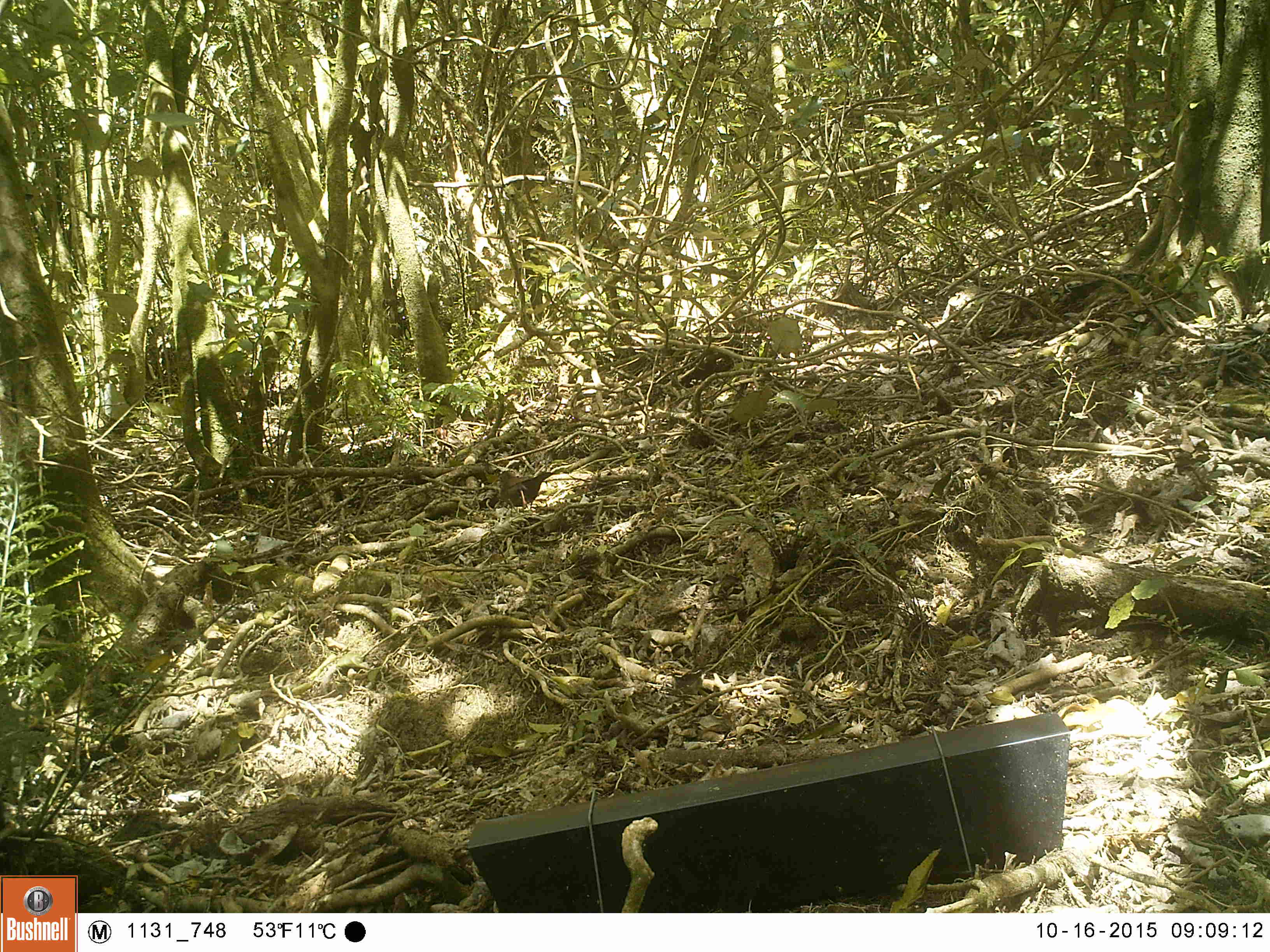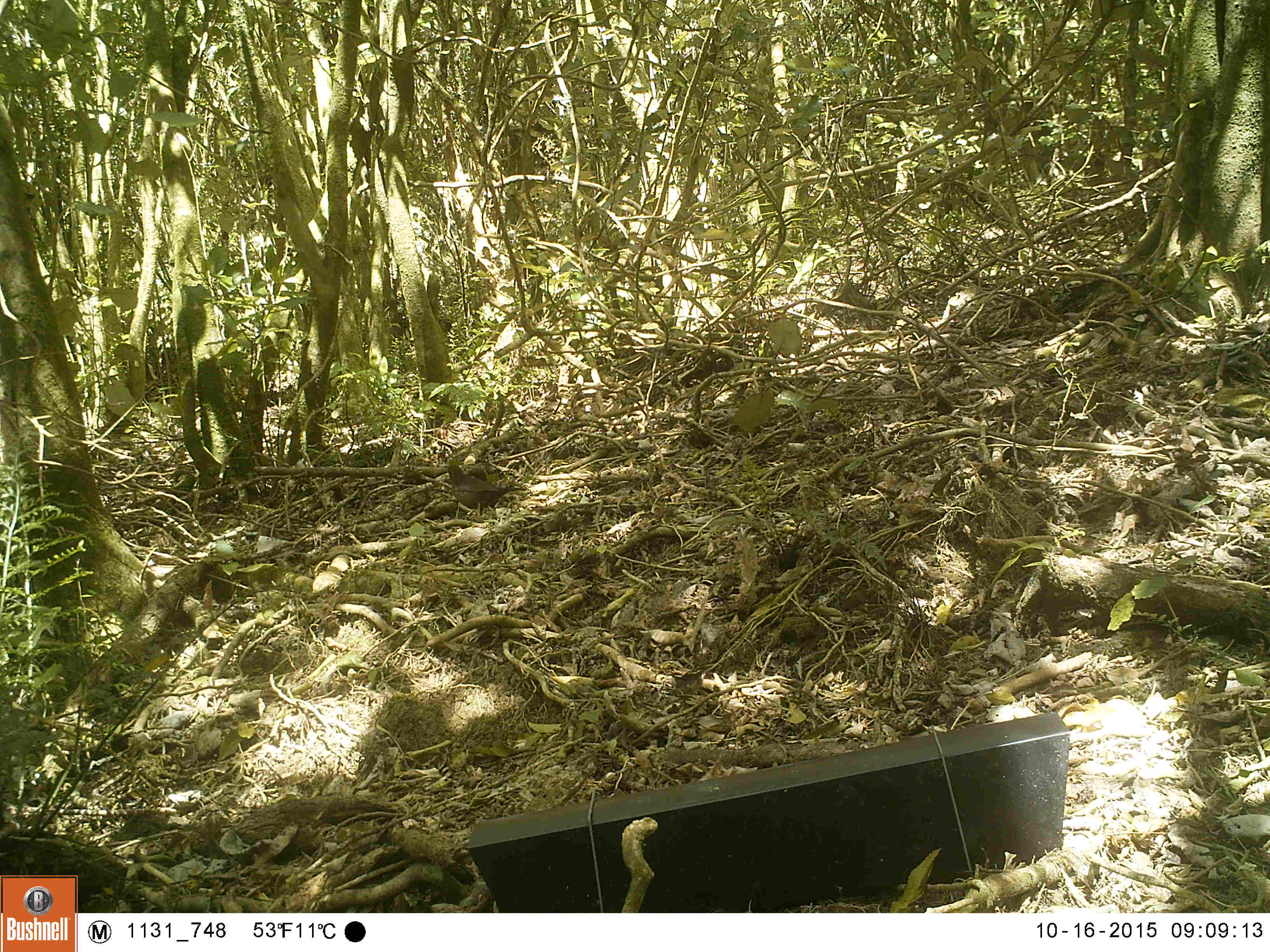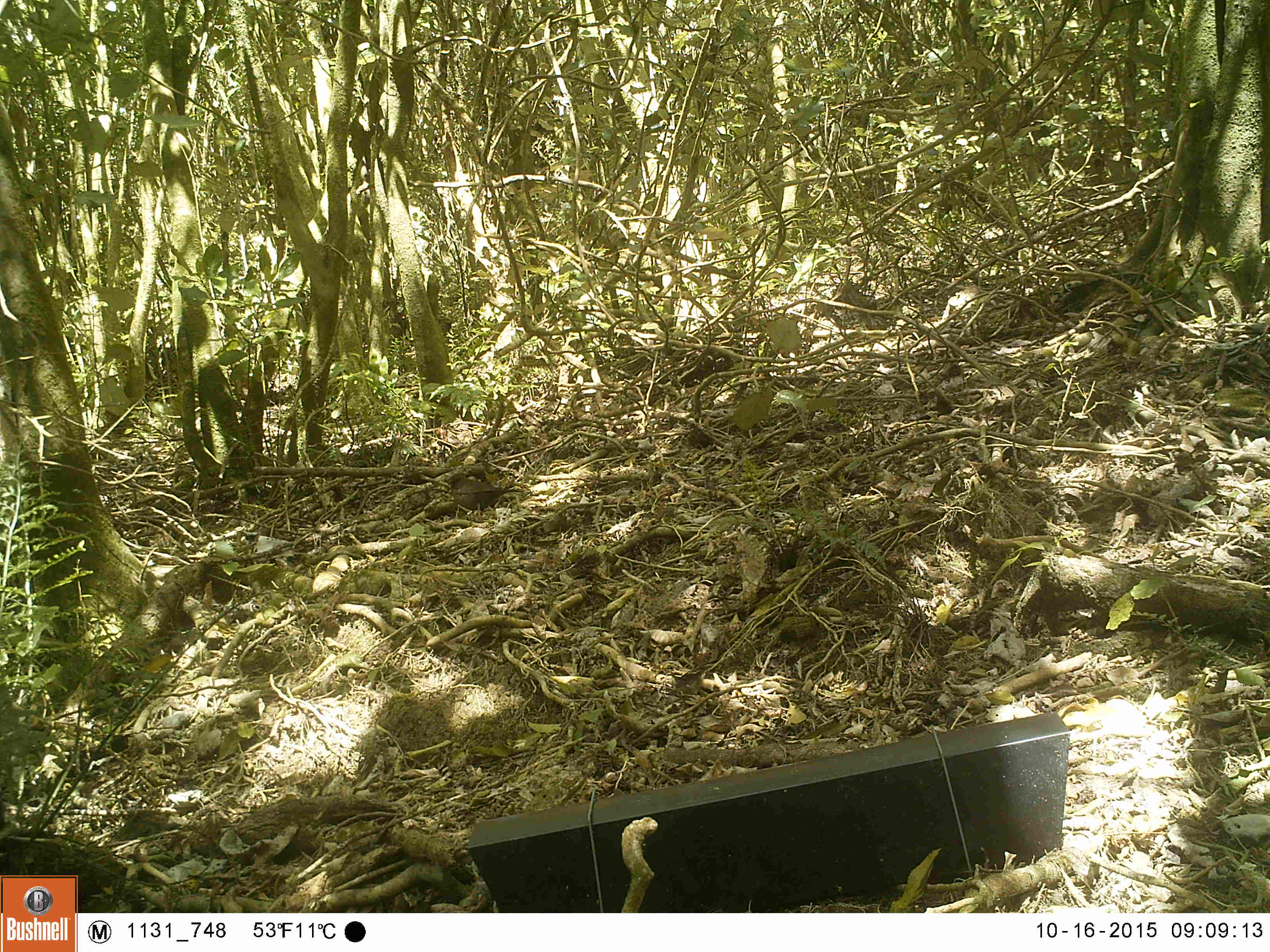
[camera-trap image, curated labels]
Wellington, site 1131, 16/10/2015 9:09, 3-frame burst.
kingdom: Animalia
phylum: Chordata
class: Aves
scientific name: Aves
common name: bird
Bird (Aves).